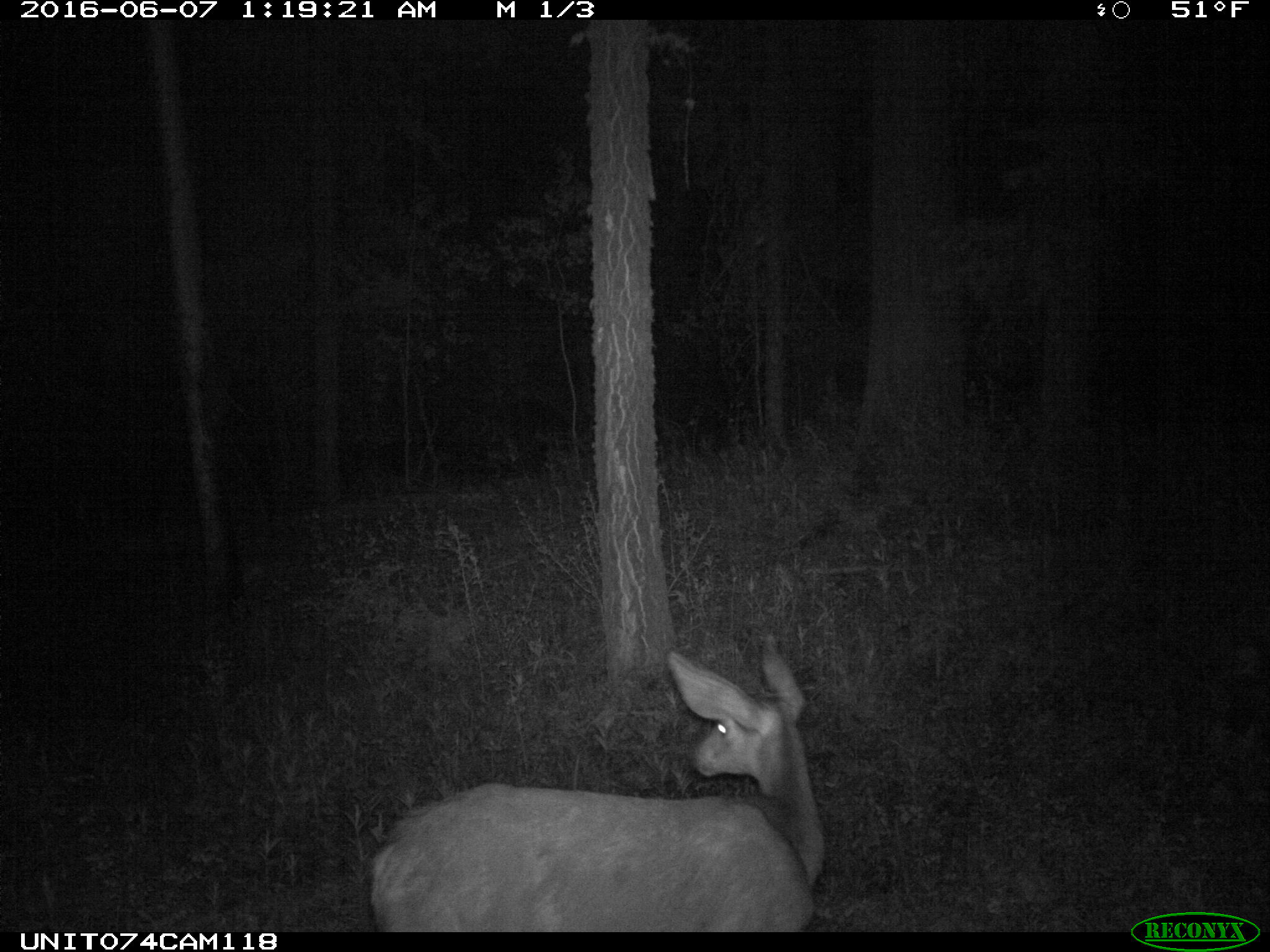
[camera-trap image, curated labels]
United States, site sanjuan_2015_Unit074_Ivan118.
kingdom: Animalia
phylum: Chordata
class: Mammalia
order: Artiodactyla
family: Cervidae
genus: Odocoileus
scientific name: Odocoileus hemionus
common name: mule deer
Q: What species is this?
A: Odocoileus hemionus (mule deer).